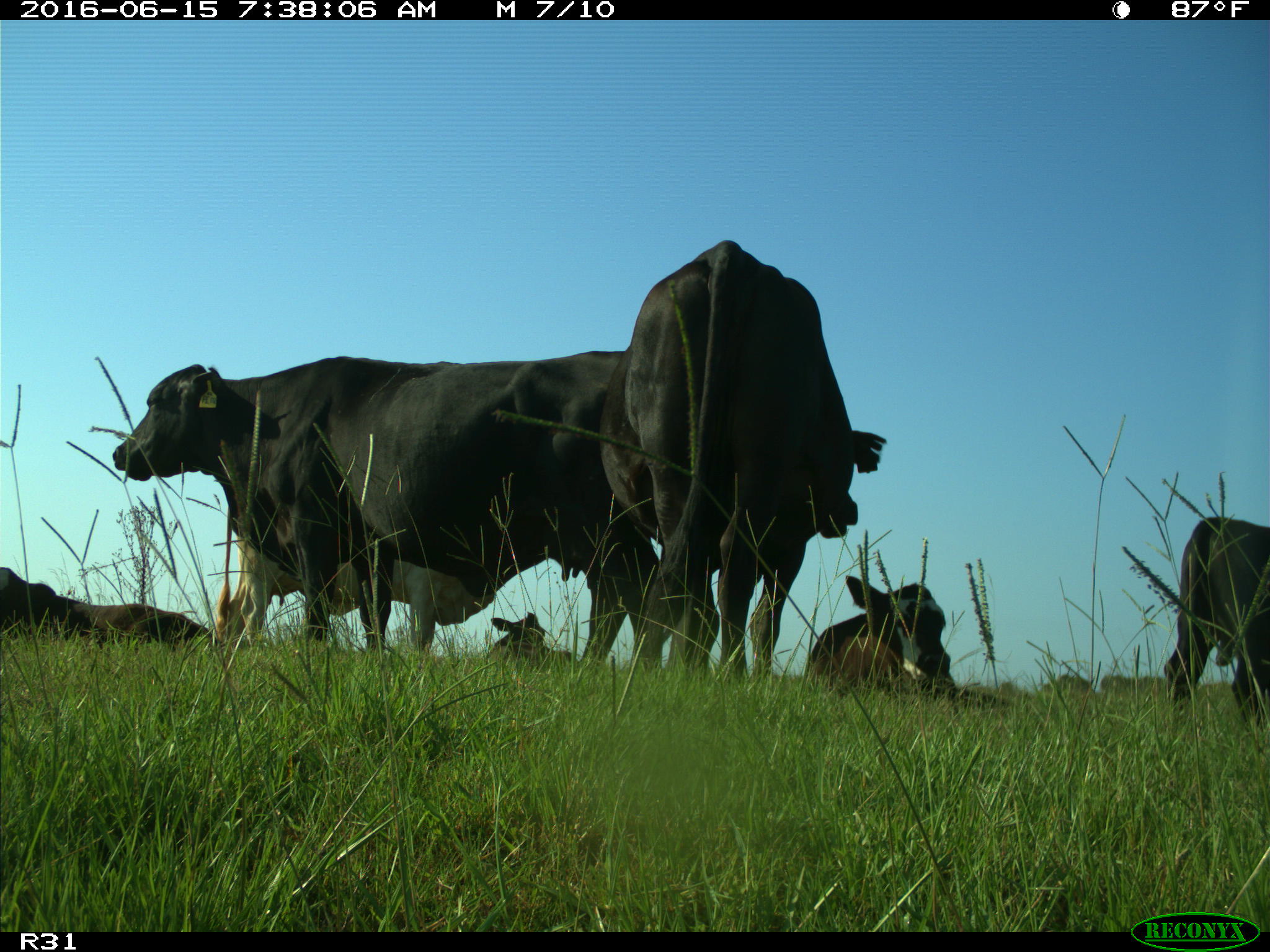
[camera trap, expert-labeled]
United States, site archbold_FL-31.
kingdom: Animalia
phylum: Chordata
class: Mammalia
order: Artiodactyla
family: Bovidae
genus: Bos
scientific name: Bos taurus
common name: domestic cow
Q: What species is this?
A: Bos taurus (domestic cow).